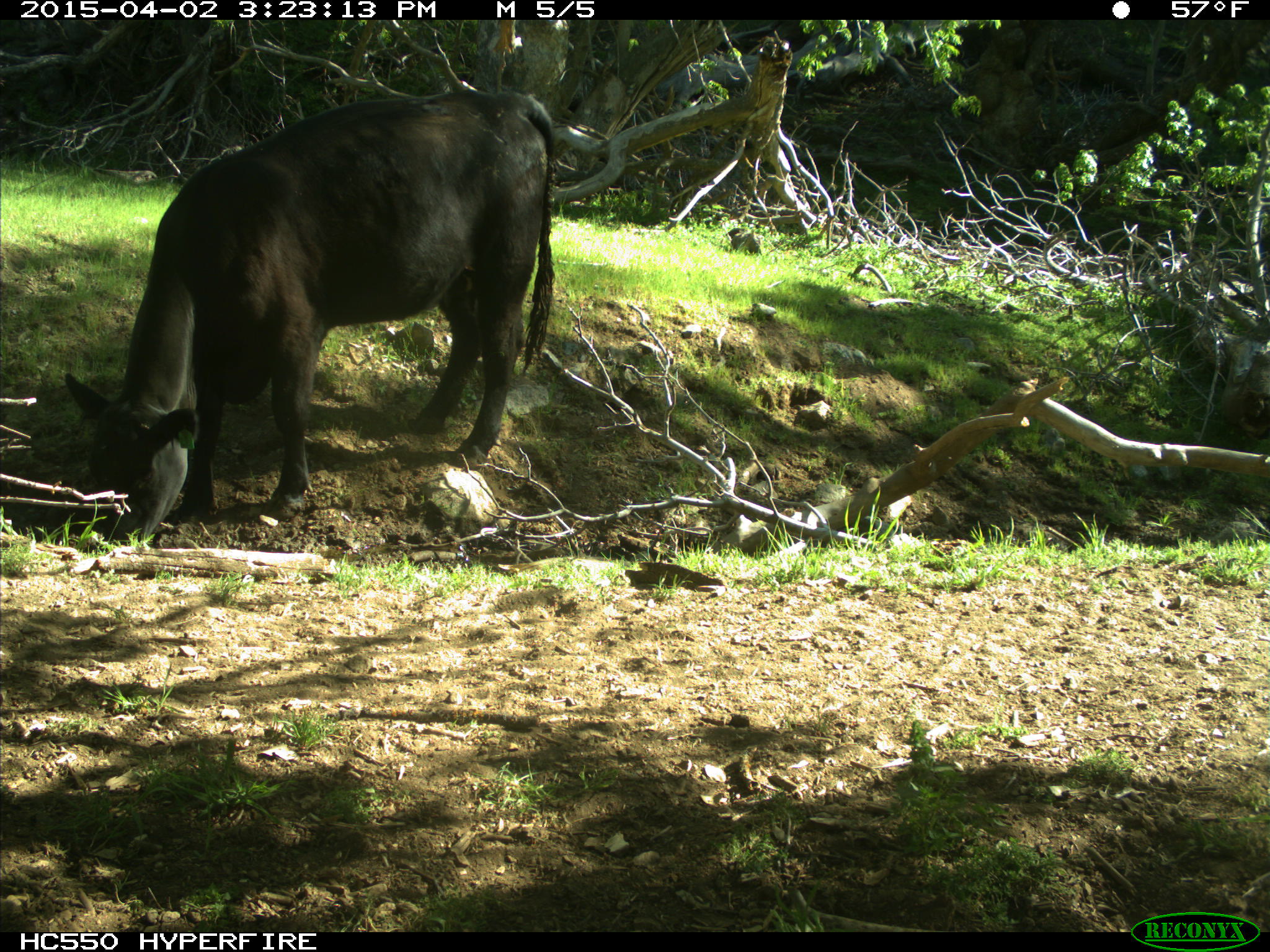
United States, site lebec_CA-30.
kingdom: Animalia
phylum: Chordata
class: Mammalia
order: Artiodactyla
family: Bovidae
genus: Bos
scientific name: Bos taurus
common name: domestic cow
Bos taurus (domestic cow).